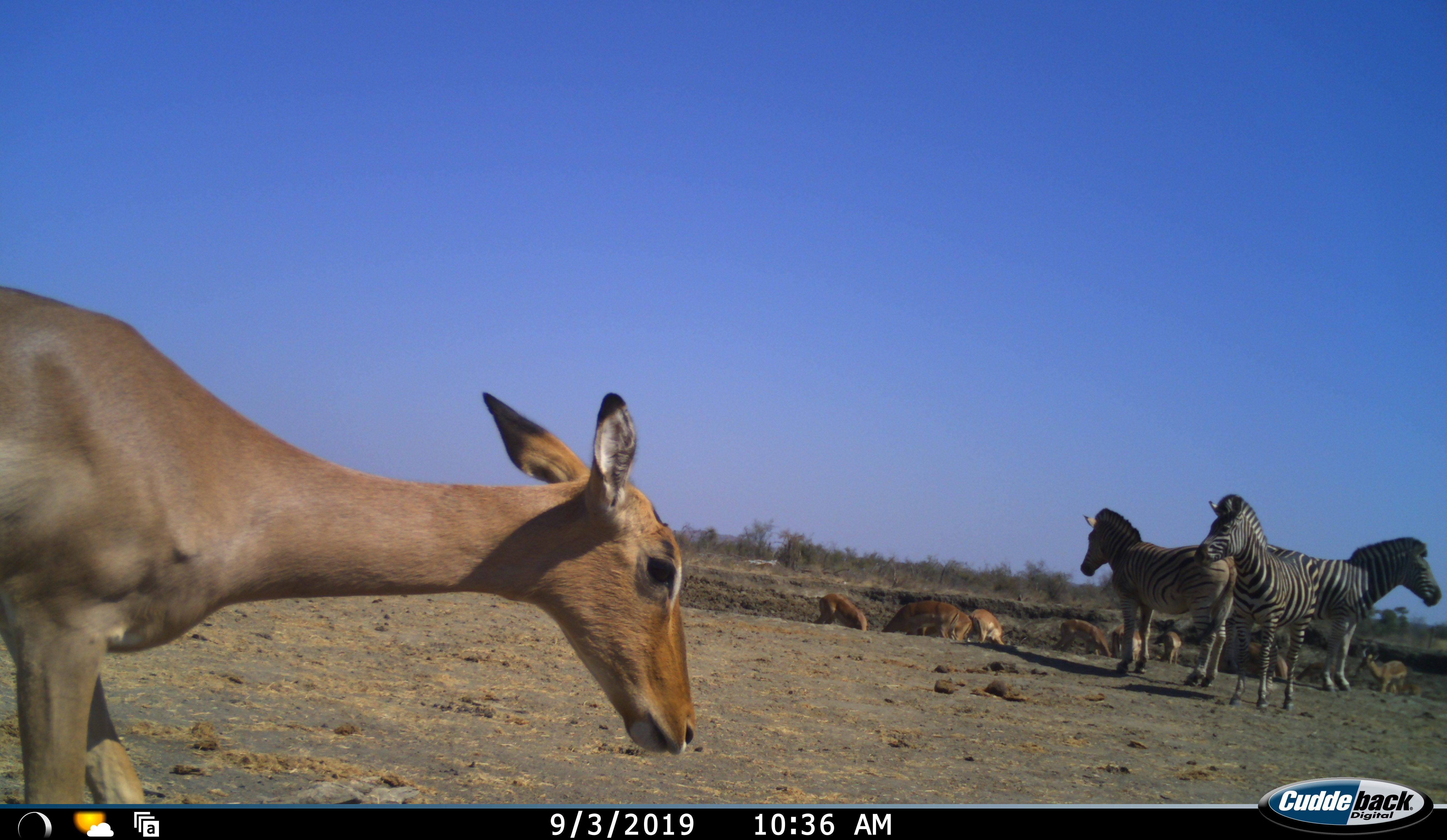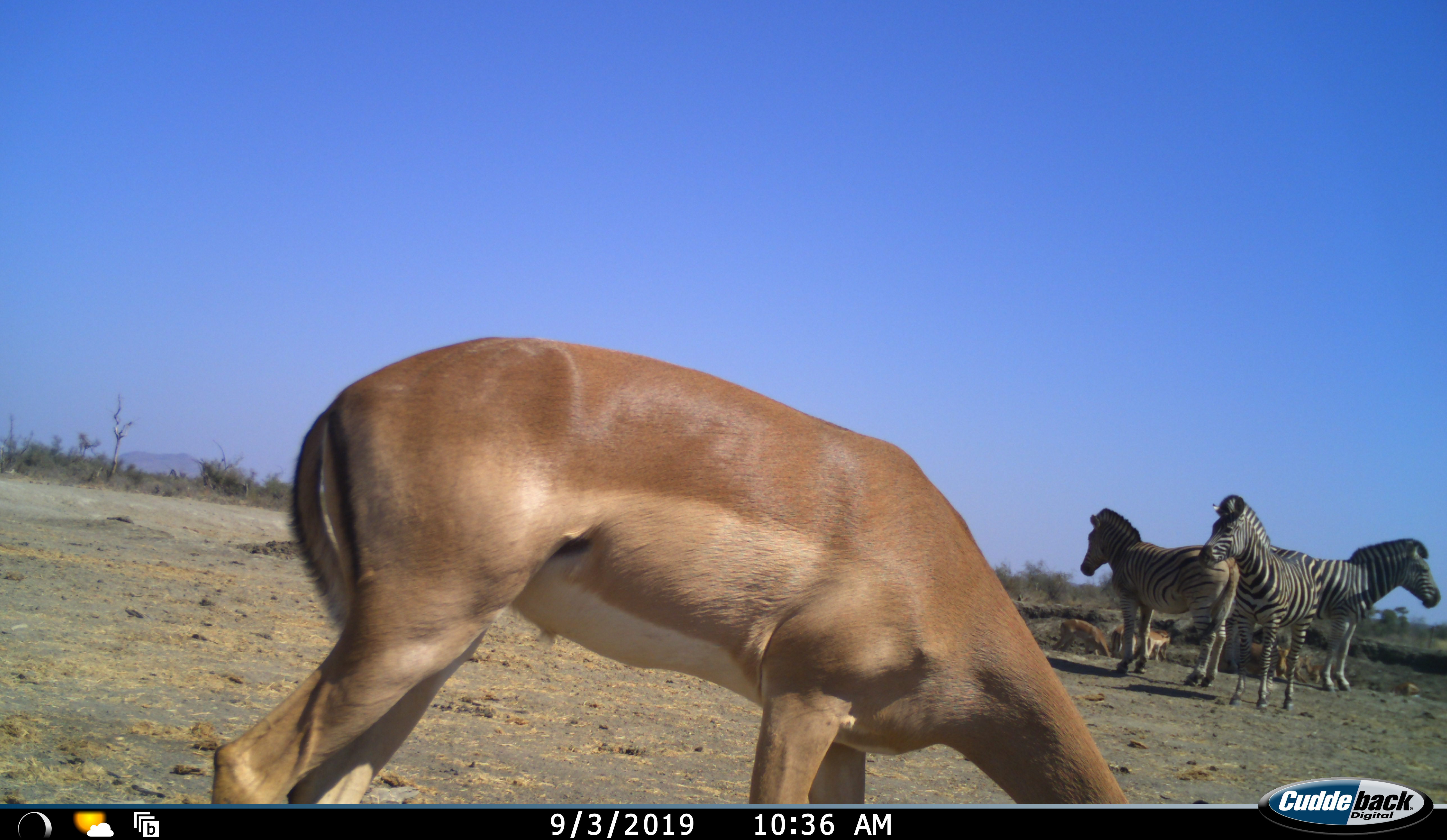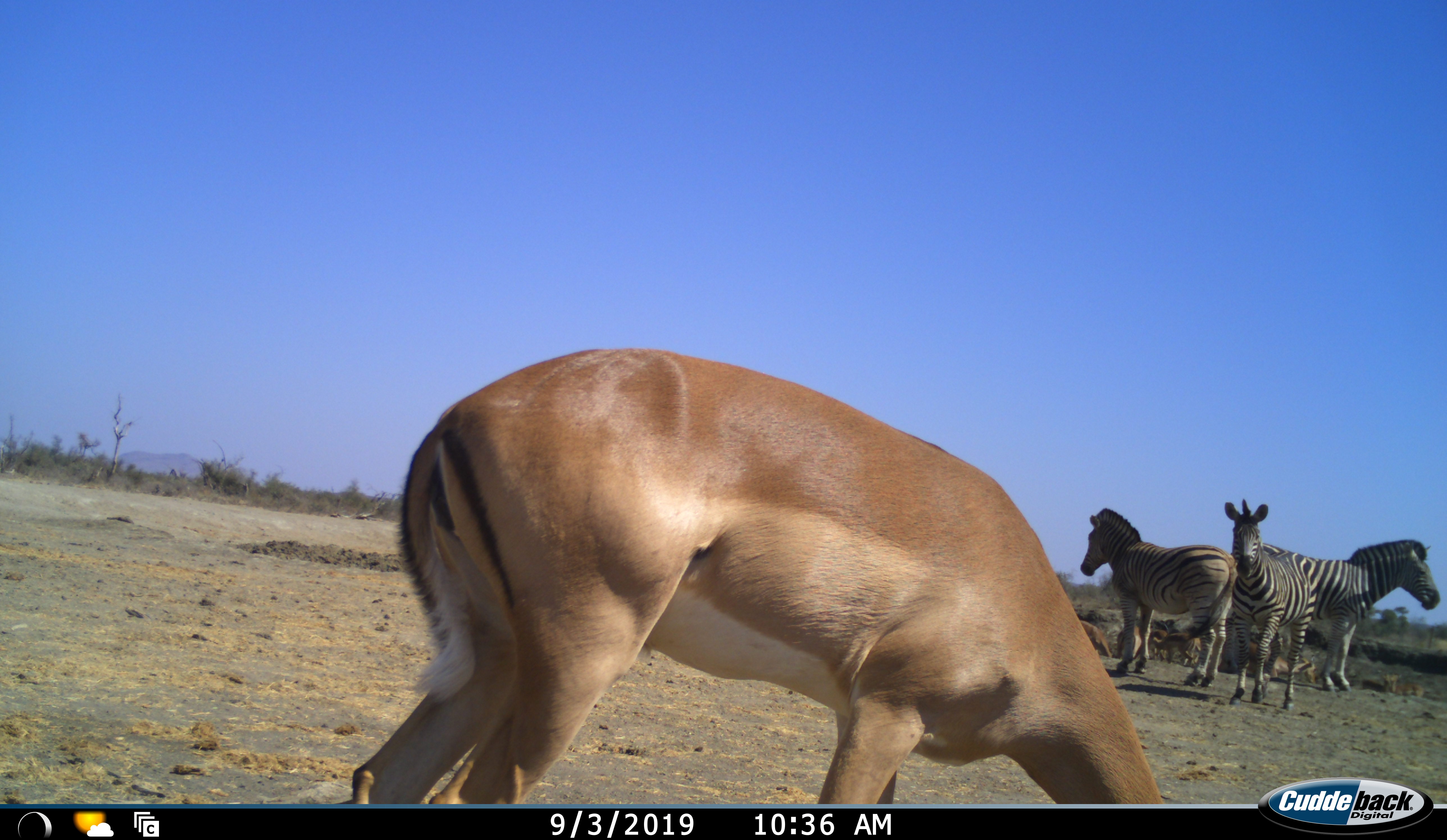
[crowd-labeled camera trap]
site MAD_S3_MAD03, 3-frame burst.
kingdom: Animalia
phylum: Chordata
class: Mammalia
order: Artiodactyla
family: Bovidae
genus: Aepyceros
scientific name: Aepyceros melampus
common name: impala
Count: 10.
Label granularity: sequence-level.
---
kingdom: Animalia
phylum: Chordata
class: Mammalia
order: Perissodactyla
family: Equidae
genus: Equus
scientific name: Equus quagga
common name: plains zebra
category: zebraplains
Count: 3.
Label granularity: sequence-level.